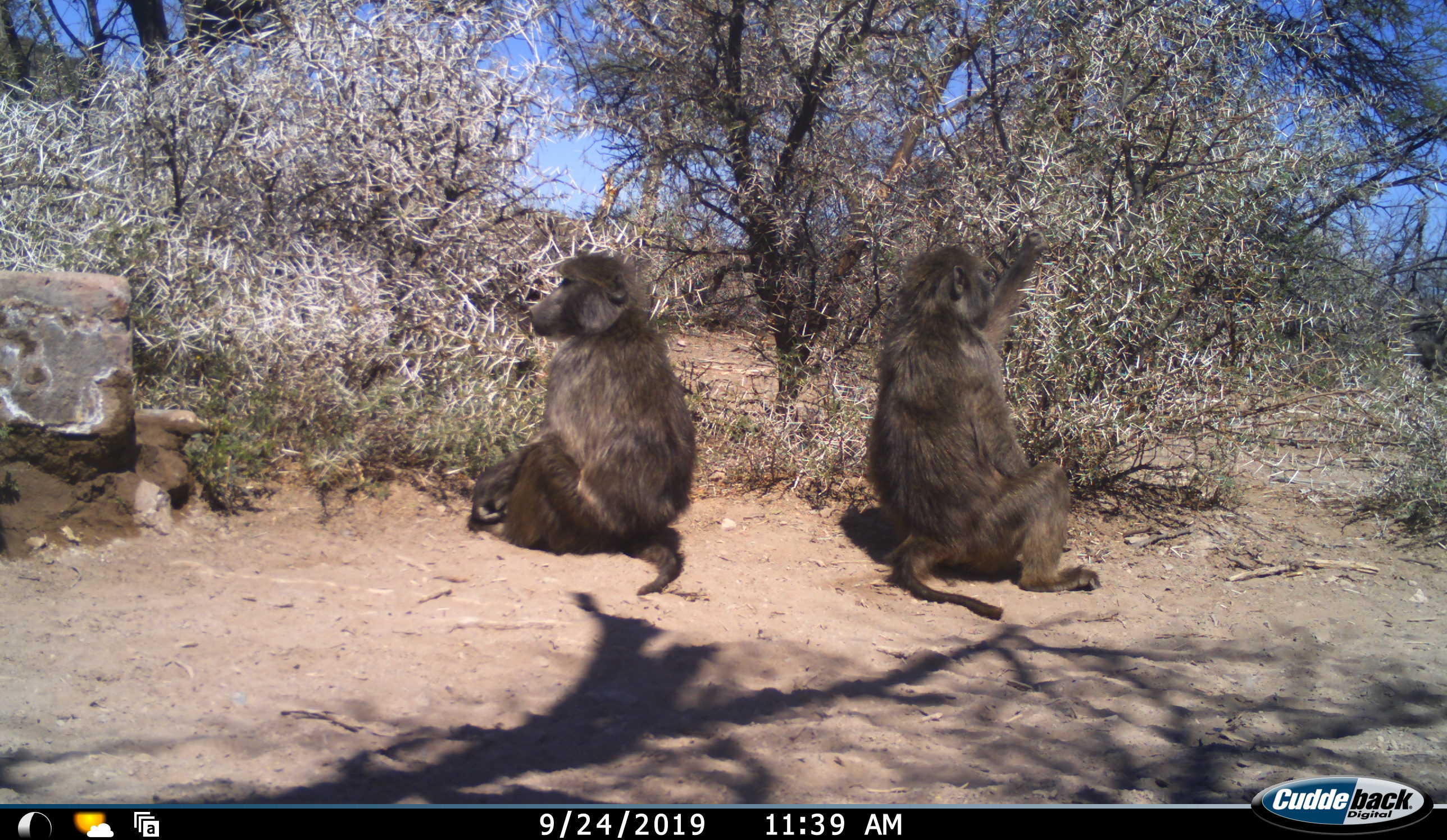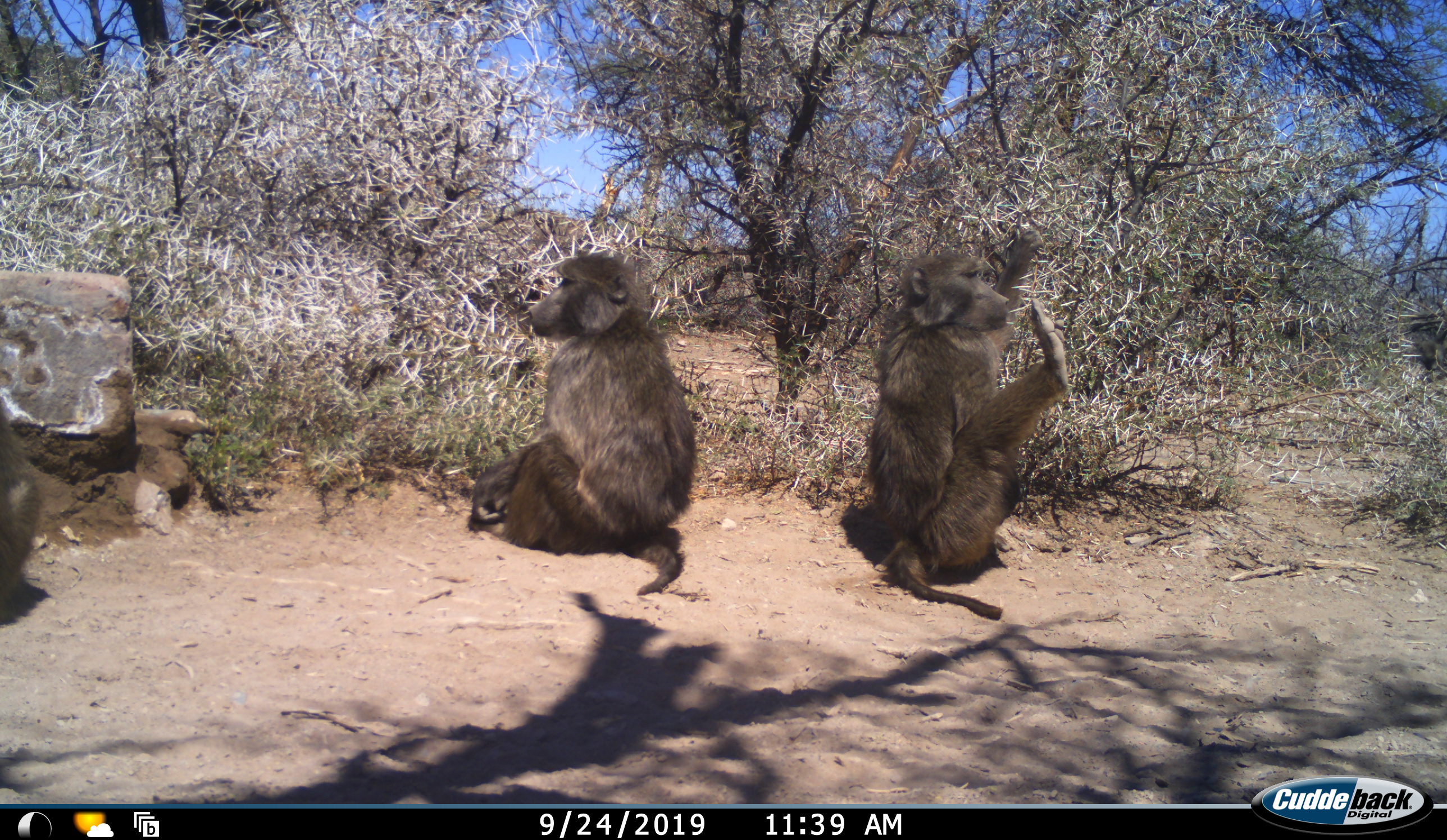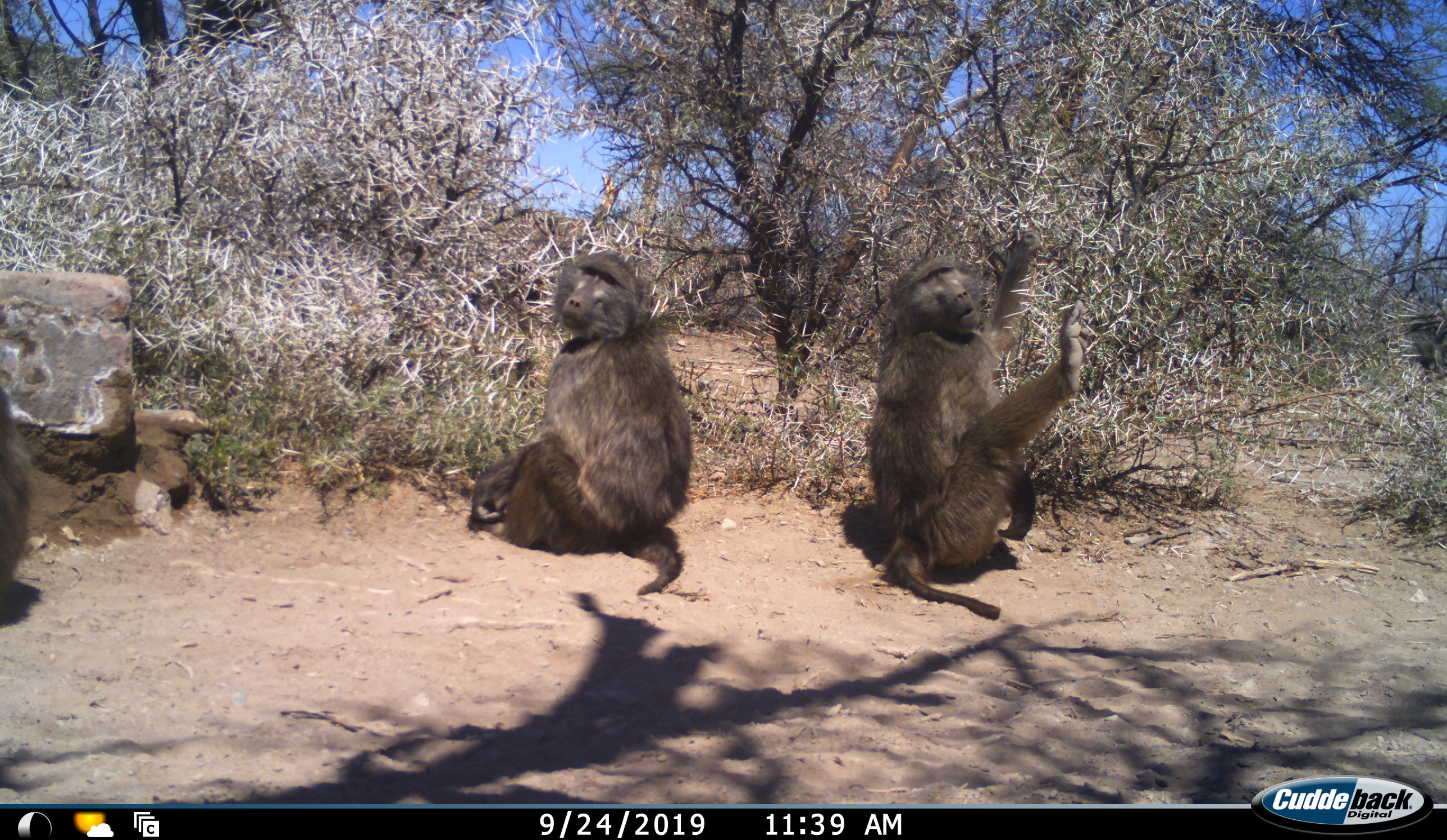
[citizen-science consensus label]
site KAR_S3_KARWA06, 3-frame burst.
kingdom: Animalia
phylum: Chordata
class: Mammalia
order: Primates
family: Cercopithecidae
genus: Papio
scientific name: Papio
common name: baboon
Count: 3.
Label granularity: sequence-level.